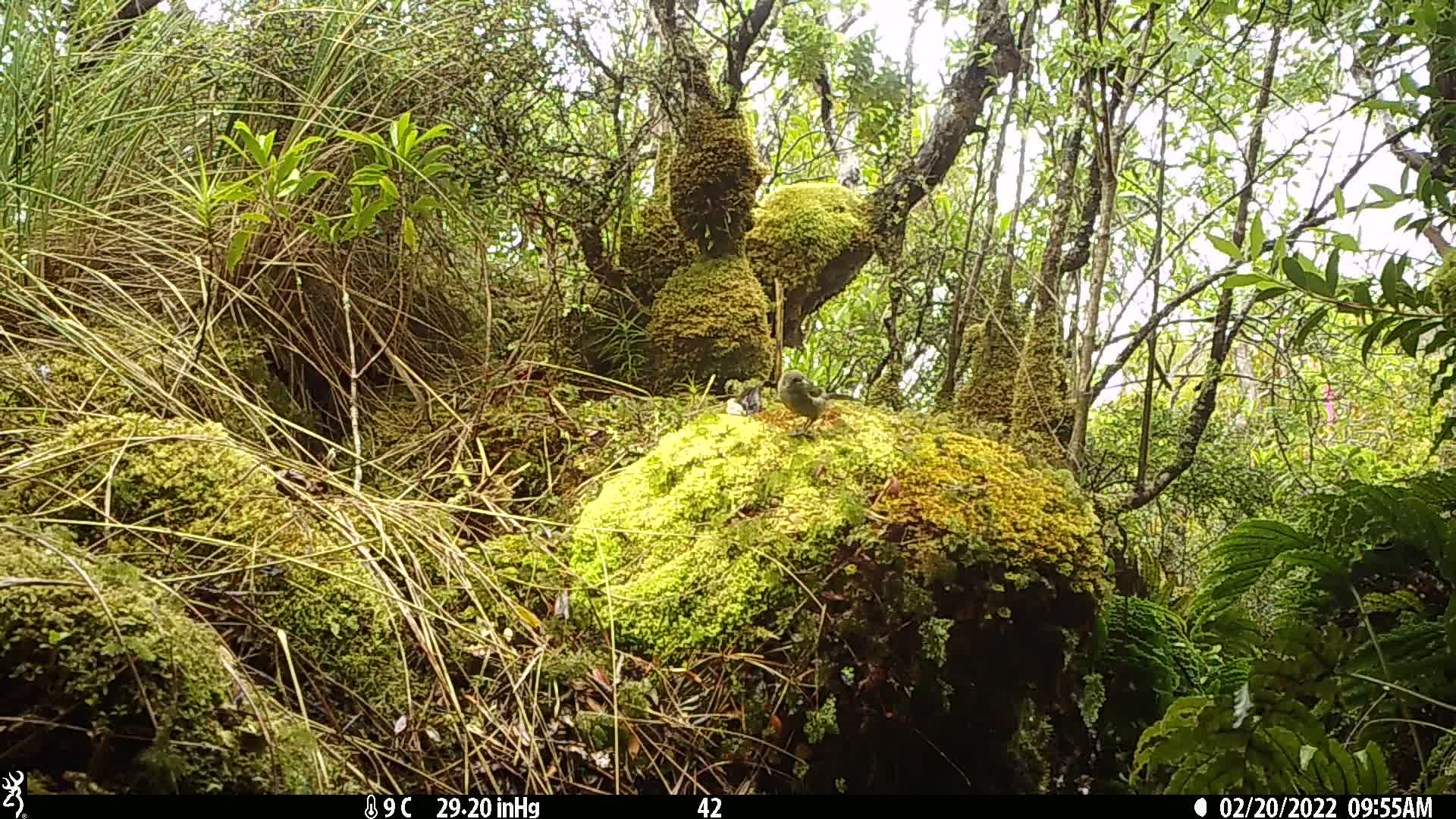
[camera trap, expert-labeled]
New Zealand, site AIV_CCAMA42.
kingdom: Animalia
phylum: Chordata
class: Aves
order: Passeriformes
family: Meliphagidae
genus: Anthornis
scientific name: Anthornis melanura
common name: new zealand bellbird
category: bellbird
Bellbird (new zealand bellbird) (Anthornis melanura).